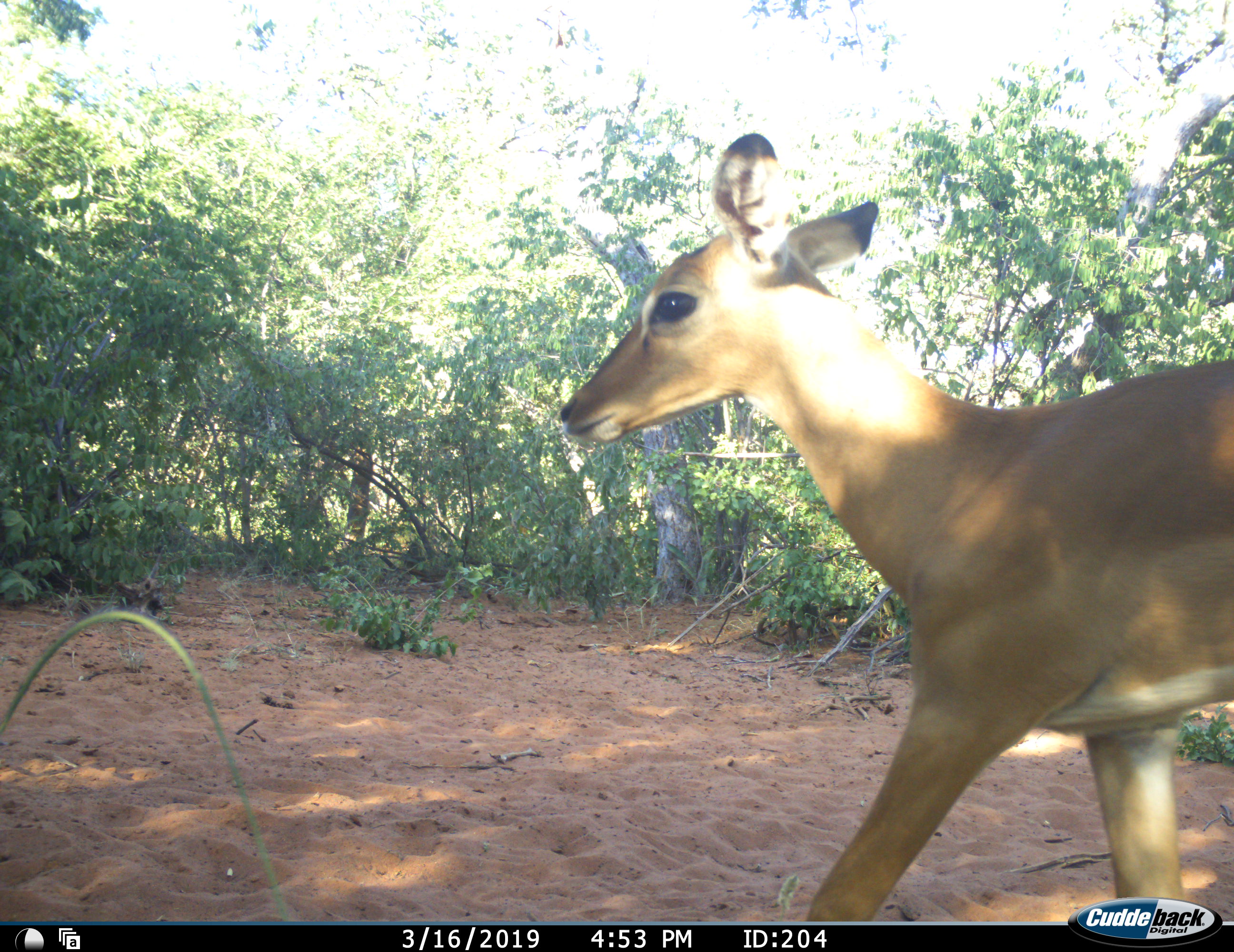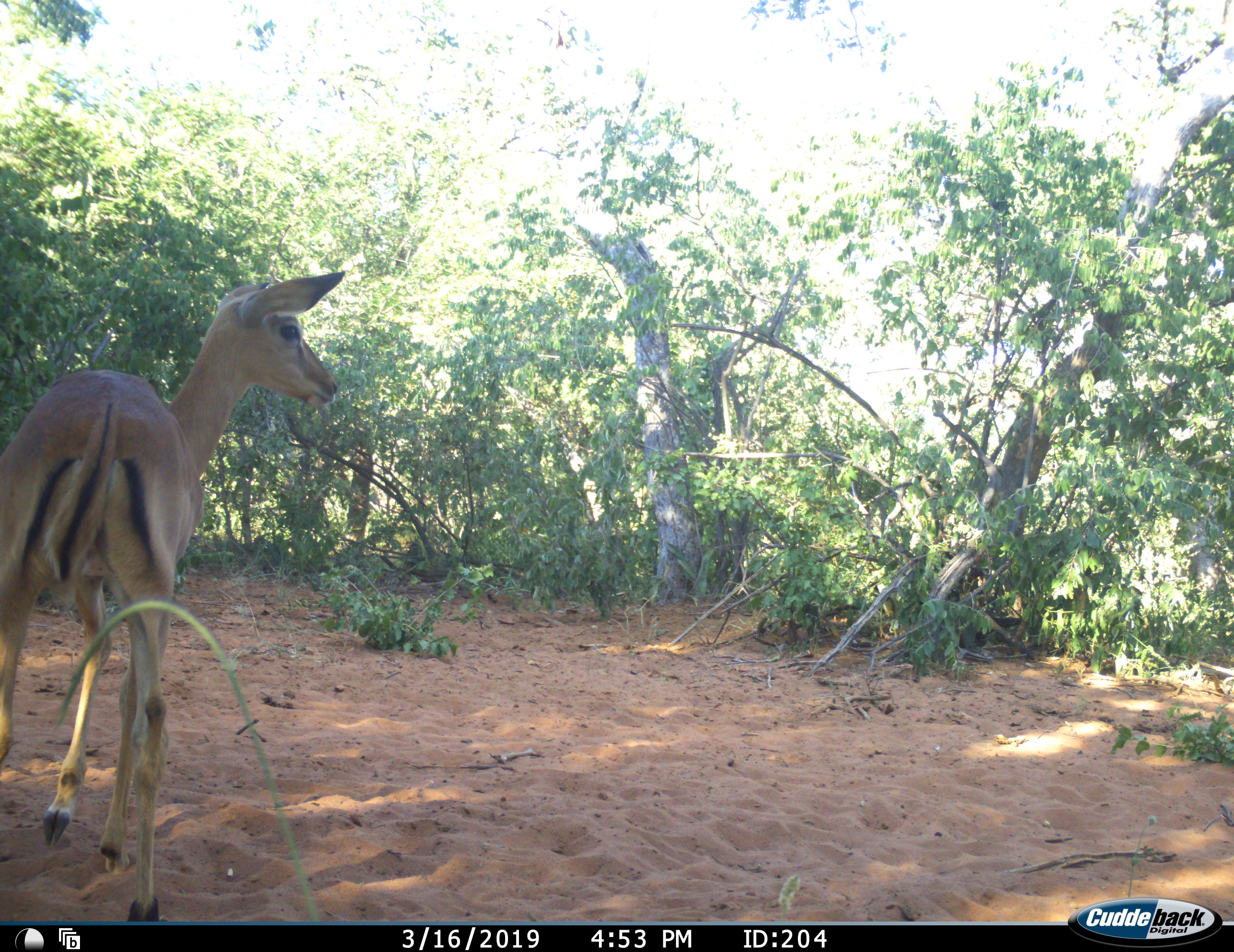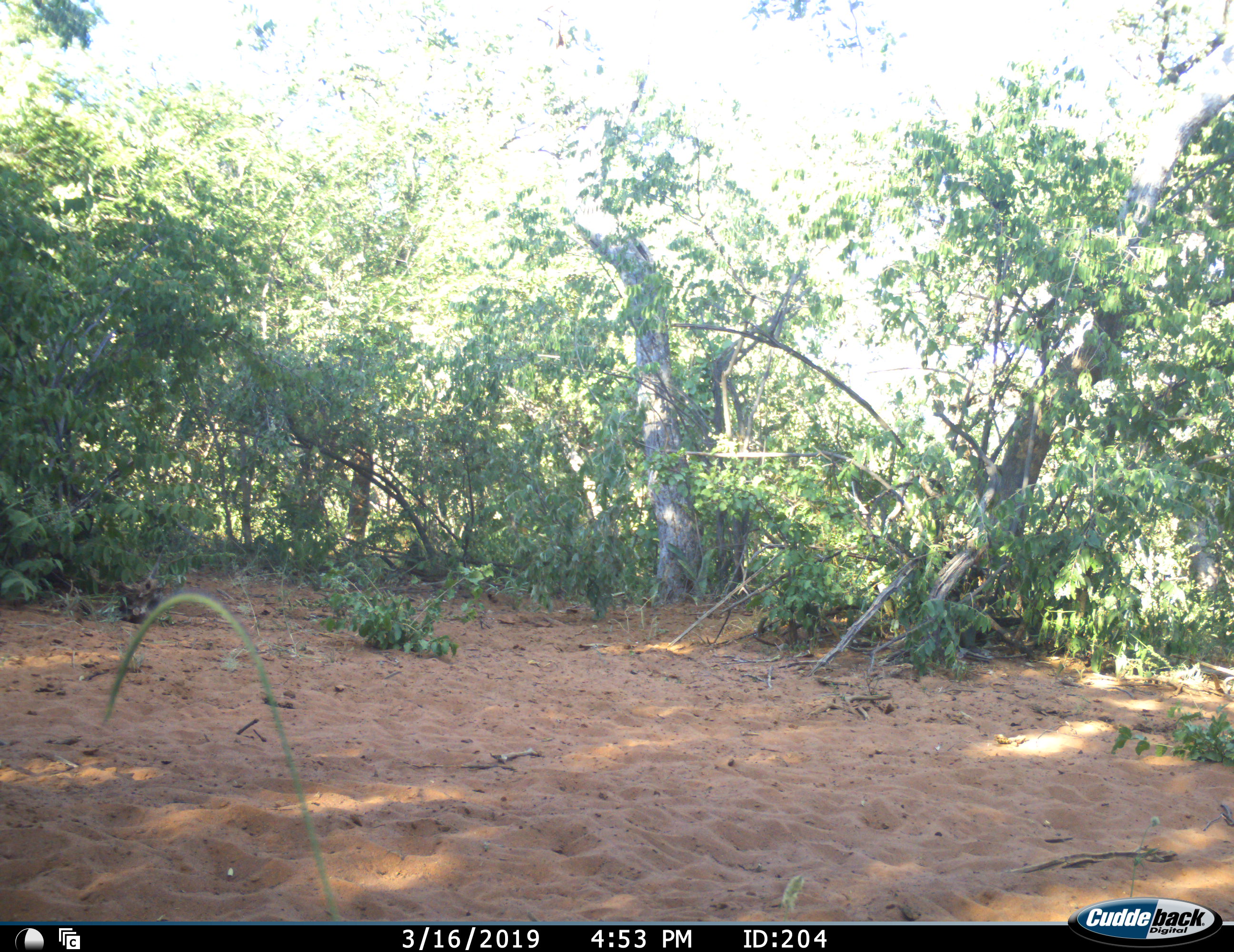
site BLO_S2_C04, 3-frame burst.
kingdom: Animalia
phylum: Chordata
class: Mammalia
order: Artiodactyla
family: Bovidae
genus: Aepyceros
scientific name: Aepyceros melampus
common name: impala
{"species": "impala (Aepyceros melampus)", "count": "1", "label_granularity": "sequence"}